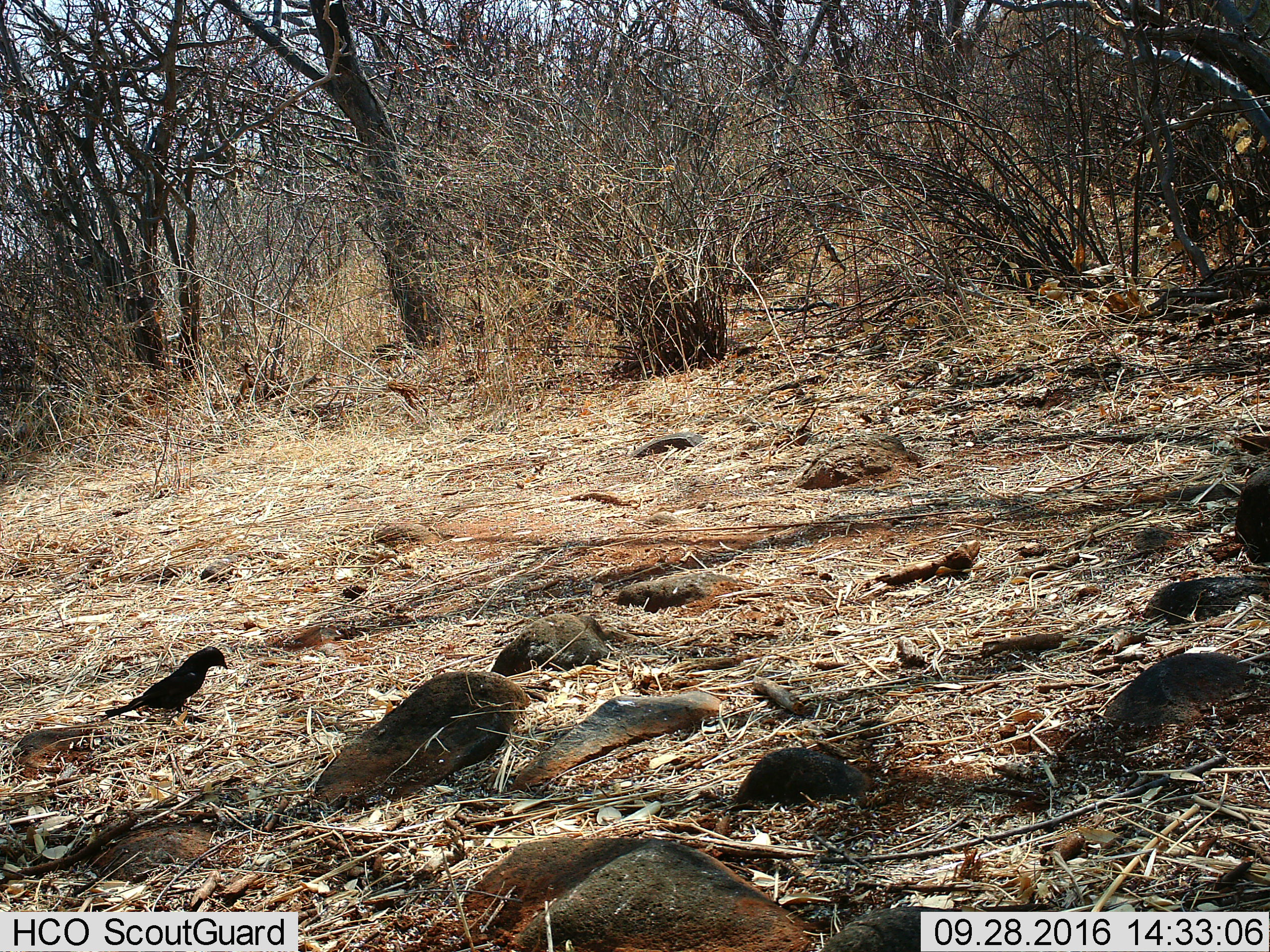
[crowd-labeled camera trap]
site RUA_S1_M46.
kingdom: Animalia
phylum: Chordata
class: Aves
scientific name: Aves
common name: bird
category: birdother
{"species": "birdother (bird) (Aves)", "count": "1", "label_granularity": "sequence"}